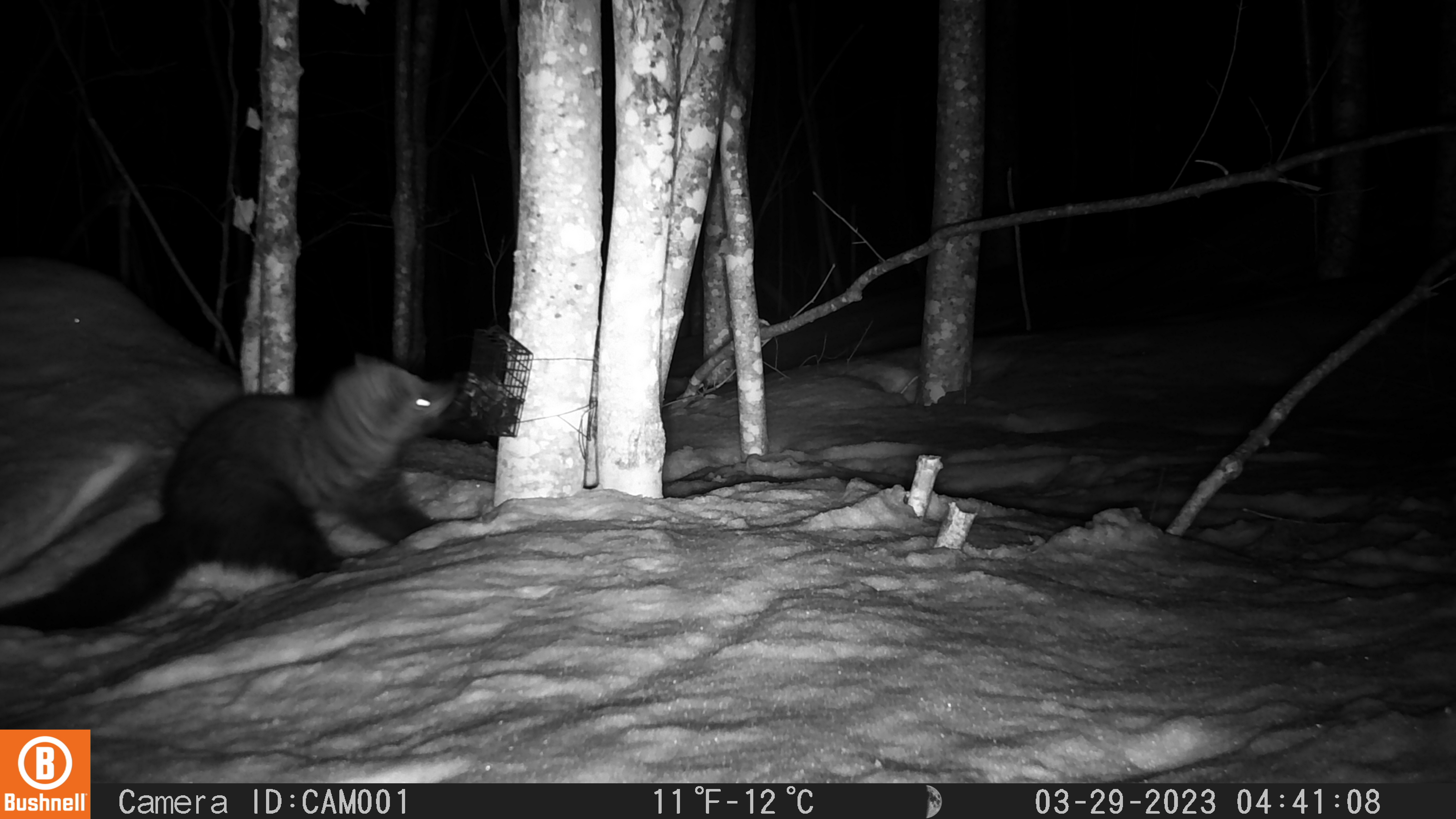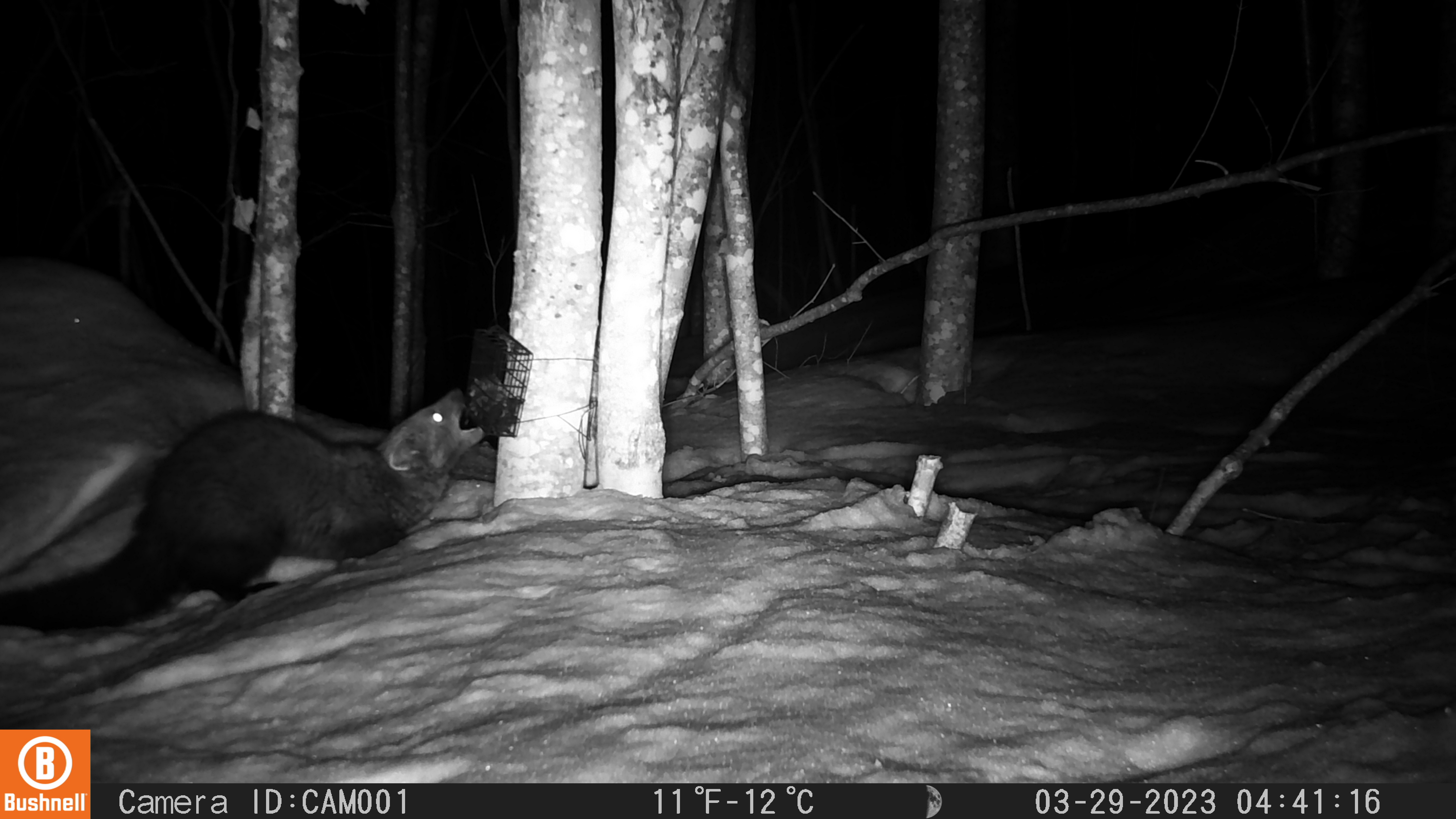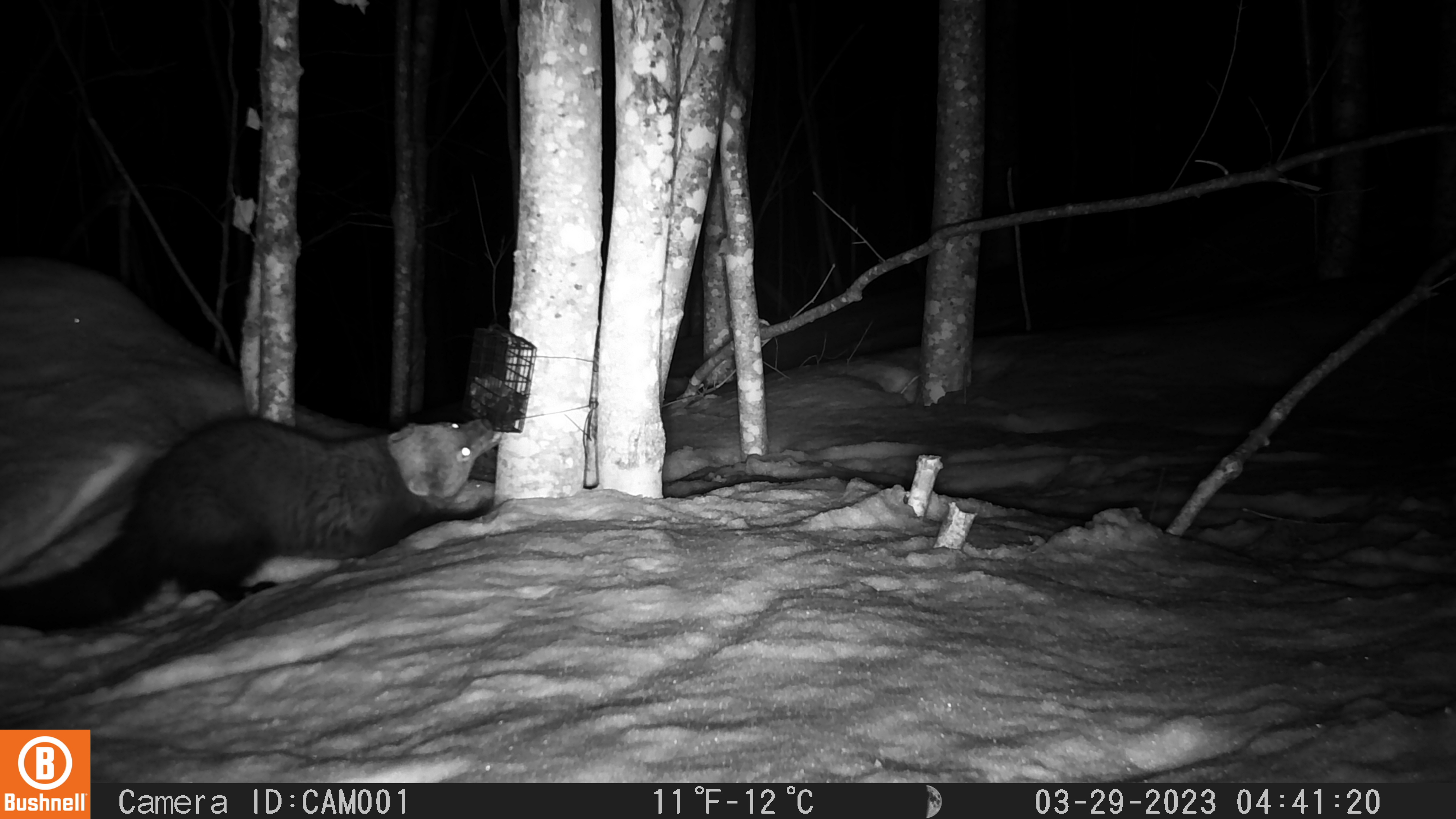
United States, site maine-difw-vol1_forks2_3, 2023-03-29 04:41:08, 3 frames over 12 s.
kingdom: Animalia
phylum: Chordata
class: Mammalia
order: Carnivora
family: Mustelidae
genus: Pekania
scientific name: Pekania pennanti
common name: fisher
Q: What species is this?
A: Fisher (Pekania pennanti).